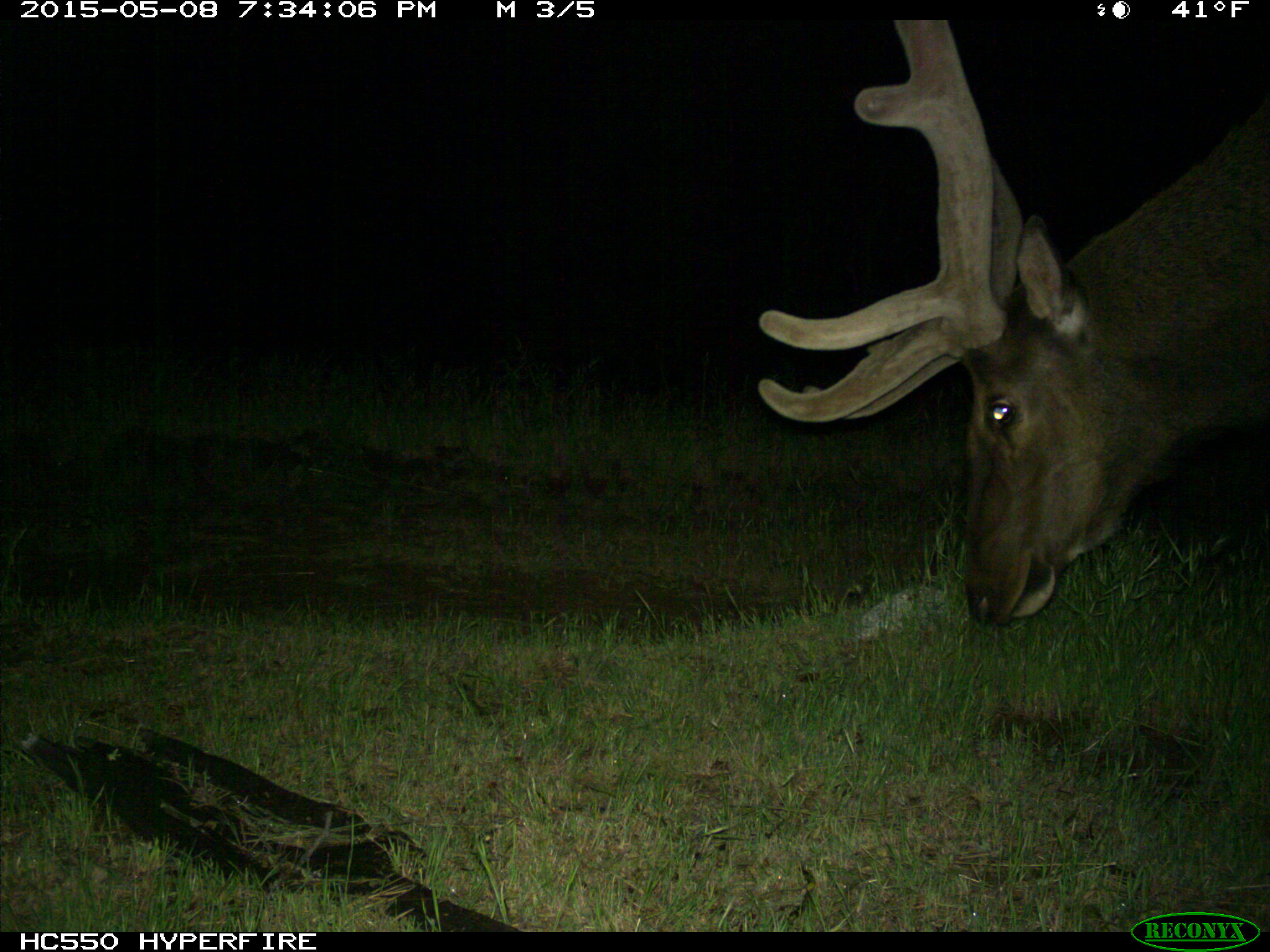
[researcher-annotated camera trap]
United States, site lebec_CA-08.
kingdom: Animalia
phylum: Chordata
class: Mammalia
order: Artiodactyla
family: Cervidae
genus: Cervus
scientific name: Cervus canadensis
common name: elk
Cervus canadensis (elk).